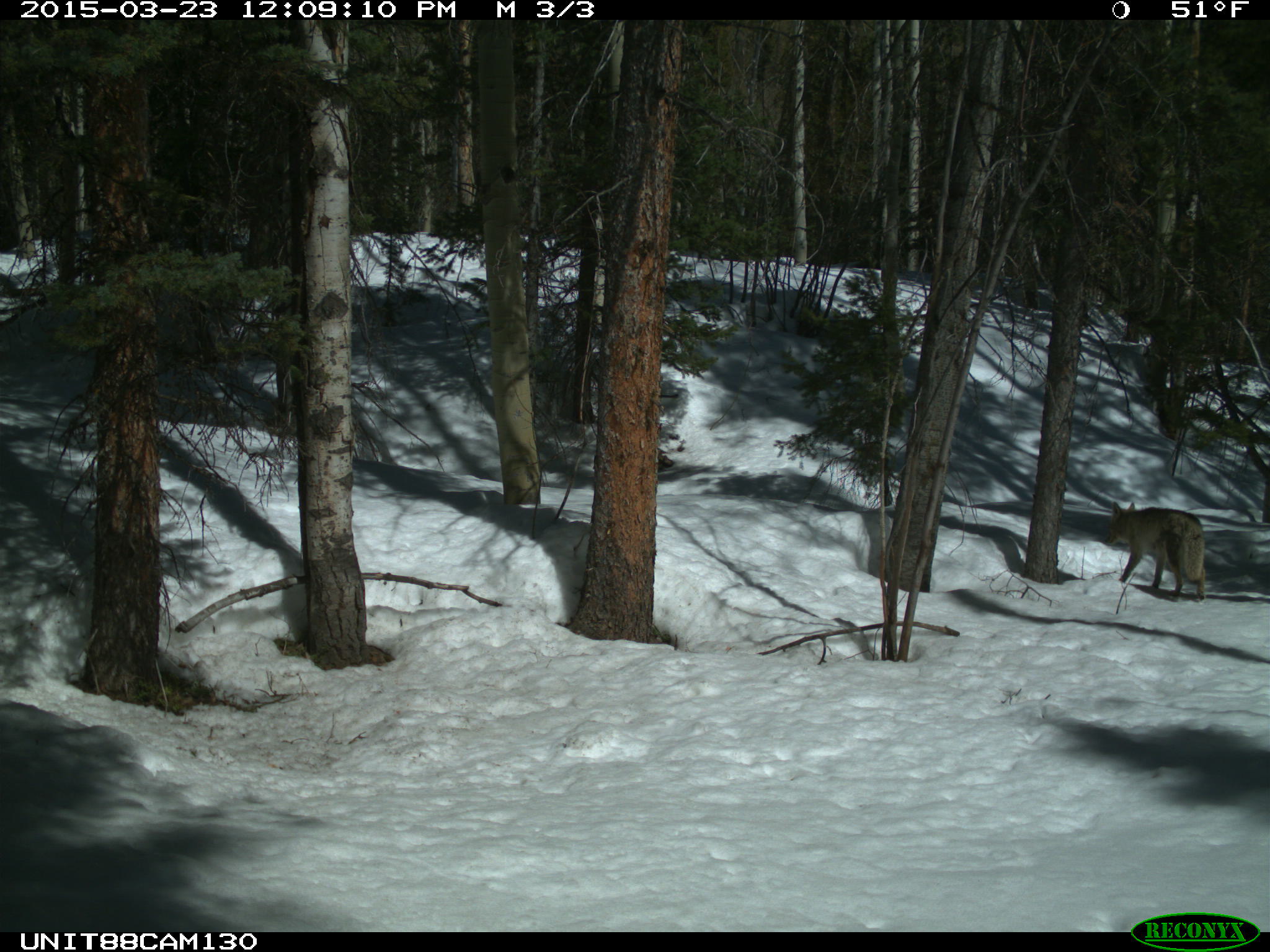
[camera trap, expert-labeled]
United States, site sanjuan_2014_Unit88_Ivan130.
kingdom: Animalia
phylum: Chordata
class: Mammalia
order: Carnivora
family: Canidae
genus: Canis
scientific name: Canis latrans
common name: coyote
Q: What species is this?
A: Canis latrans (coyote).